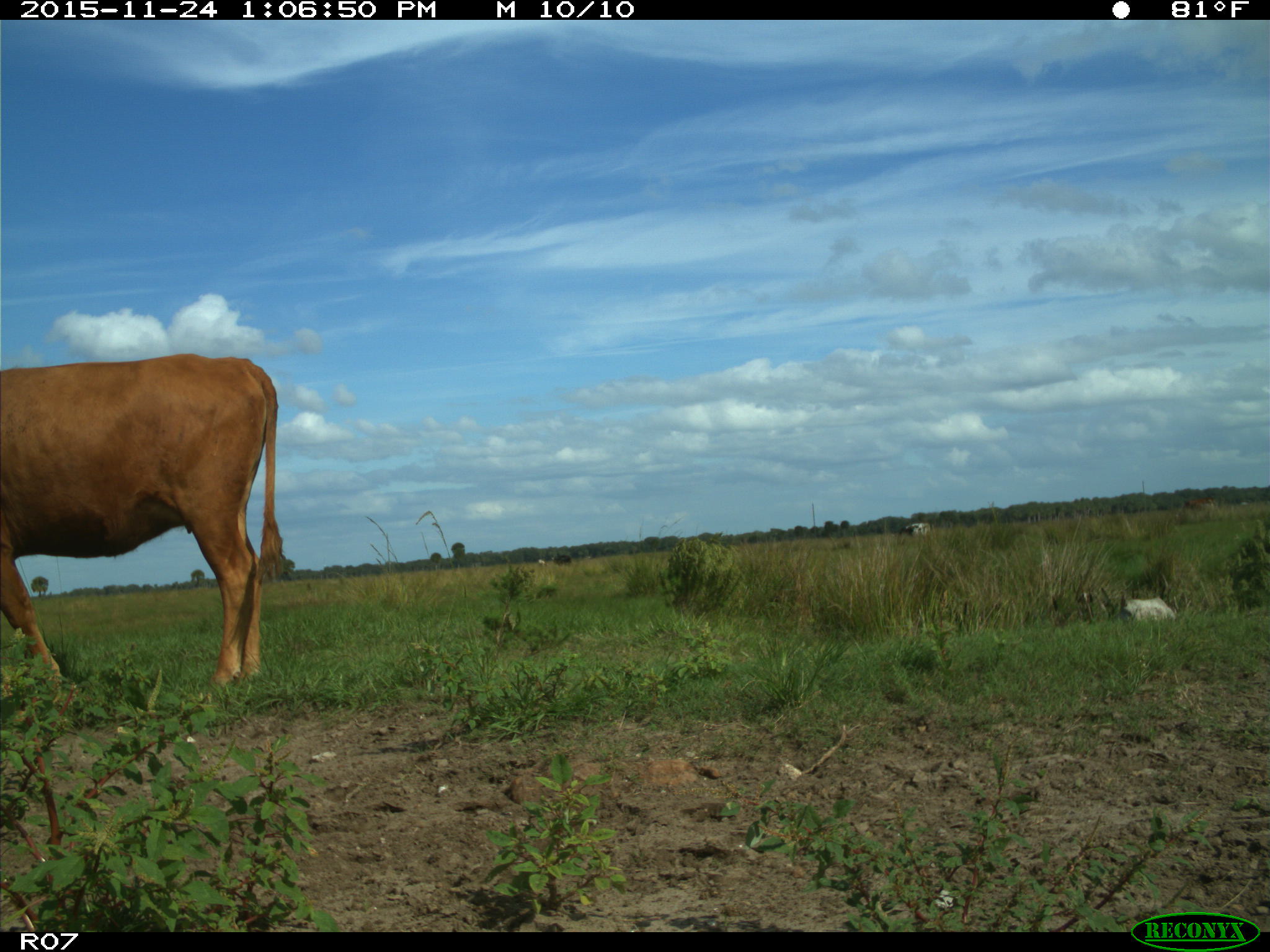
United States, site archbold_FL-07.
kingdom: Animalia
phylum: Chordata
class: Mammalia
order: Artiodactyla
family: Bovidae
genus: Bos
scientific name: Bos taurus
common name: domestic cow